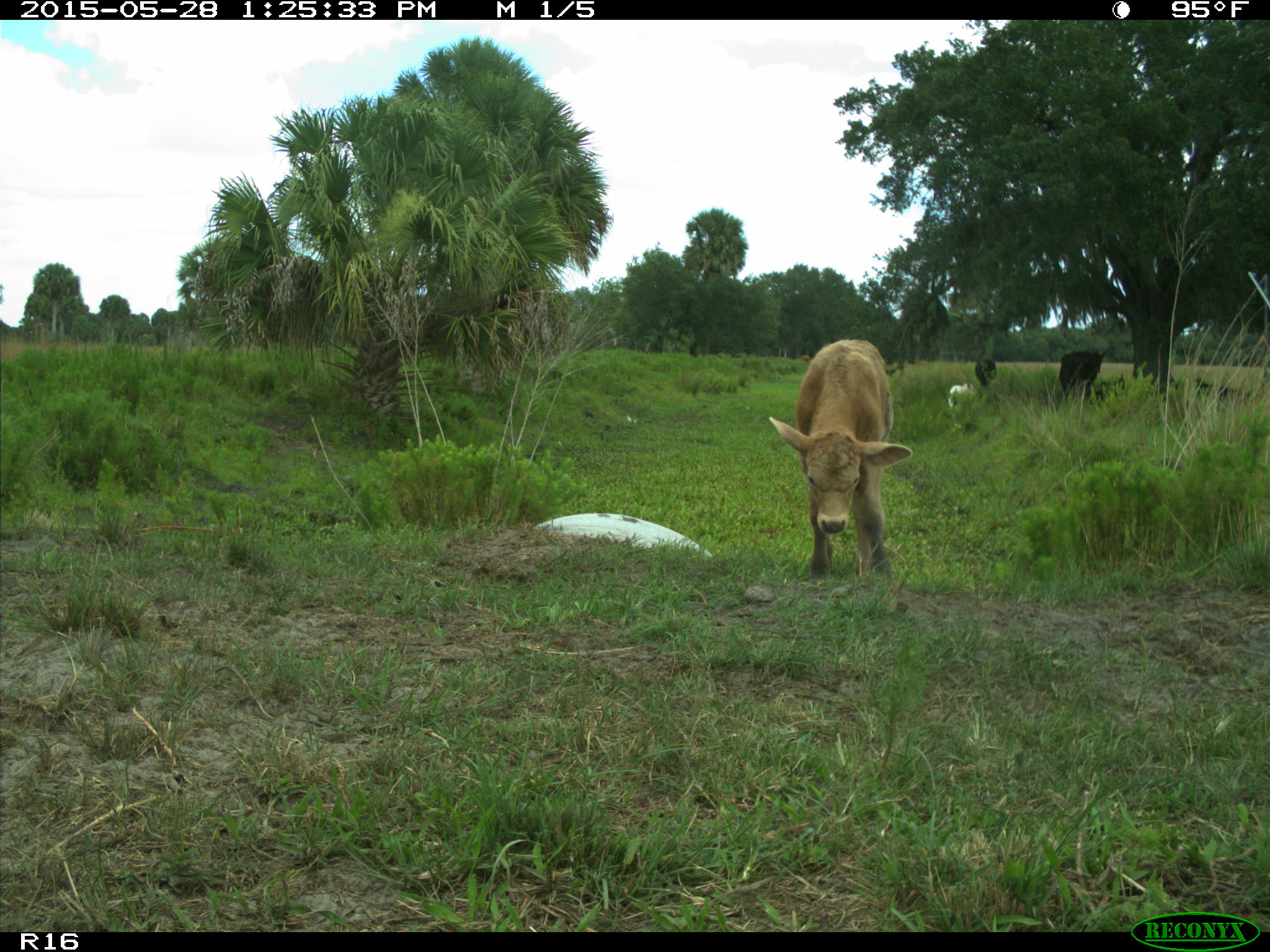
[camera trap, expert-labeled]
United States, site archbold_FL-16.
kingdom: Animalia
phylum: Chordata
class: Mammalia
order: Artiodactyla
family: Bovidae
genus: Bos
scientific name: Bos taurus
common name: domestic cow